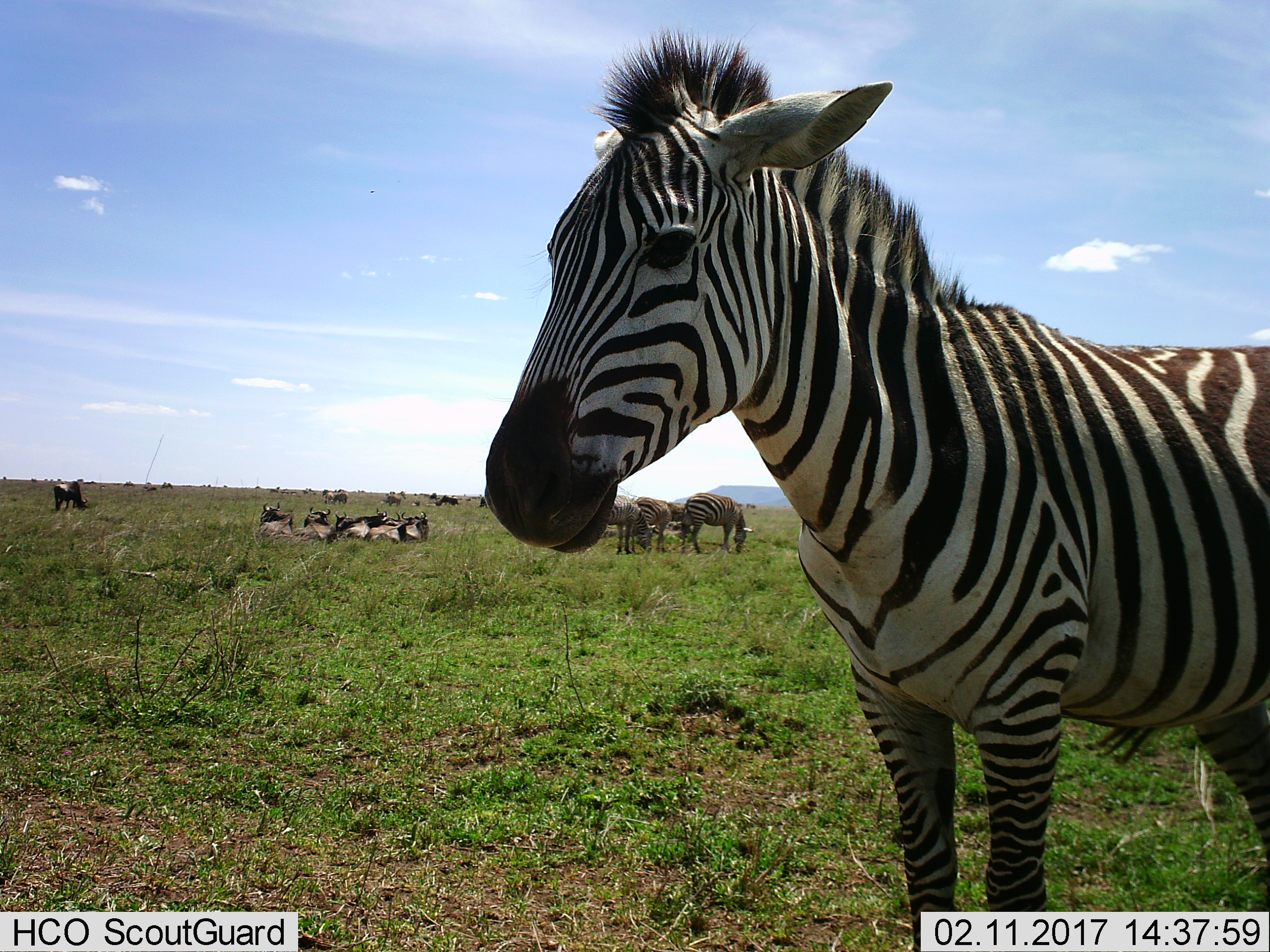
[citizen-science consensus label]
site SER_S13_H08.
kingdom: Animalia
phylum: Chordata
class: Mammalia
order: Artiodactyla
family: Bovidae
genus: Connochaetes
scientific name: Connochaetes taurinus taurinus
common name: blue wildebeest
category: wildebeestblue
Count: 11-50.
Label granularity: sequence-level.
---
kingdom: Animalia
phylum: Chordata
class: Mammalia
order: Perissodactyla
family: Equidae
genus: Equus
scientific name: Equus quagga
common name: plains zebra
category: zebraplains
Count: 5.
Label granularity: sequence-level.